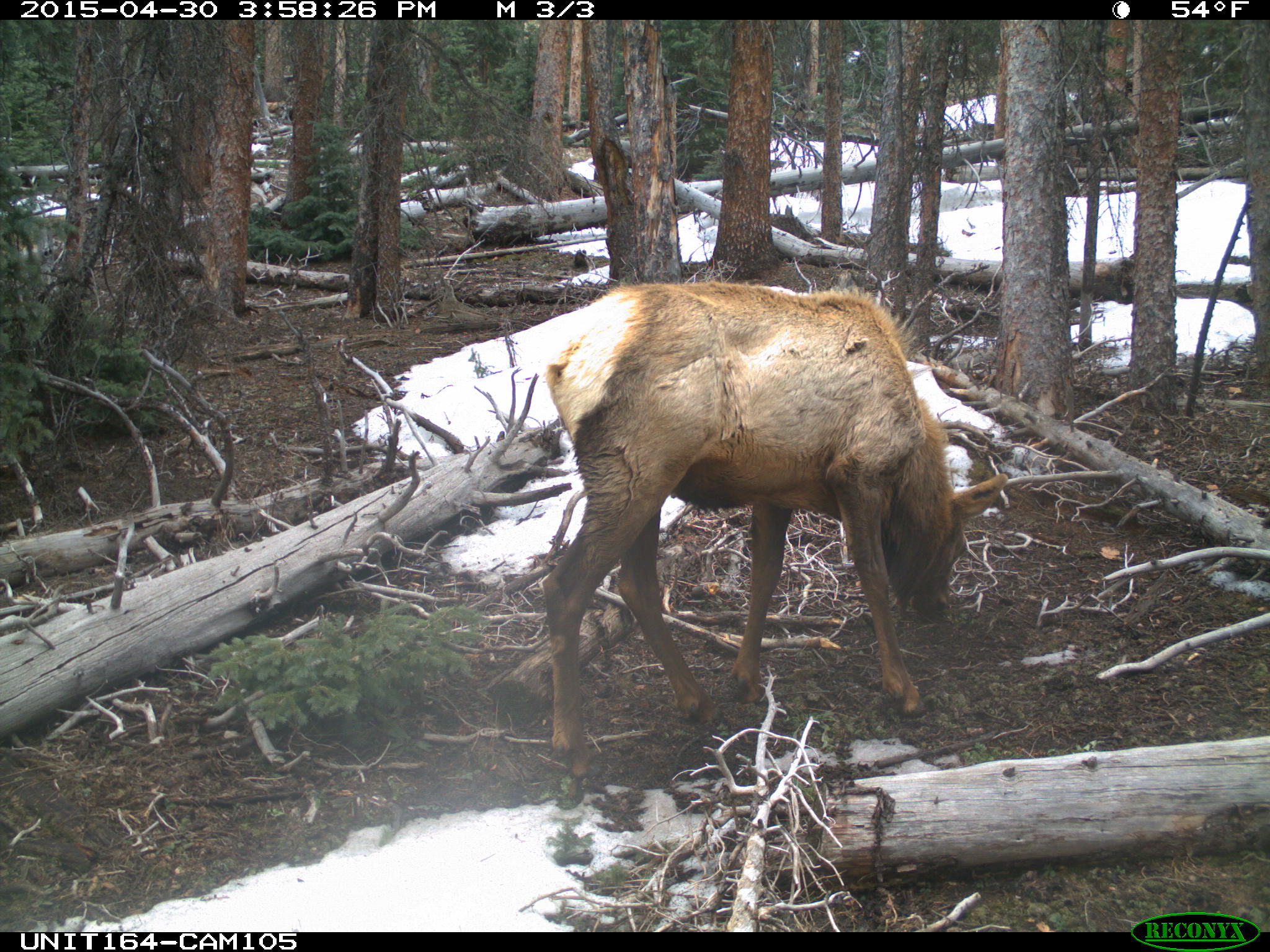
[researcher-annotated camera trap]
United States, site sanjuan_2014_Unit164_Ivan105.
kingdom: Animalia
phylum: Chordata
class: Mammalia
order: Artiodactyla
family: Cervidae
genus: Cervus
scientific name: Cervus elaphus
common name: red deer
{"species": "Cervus elaphus (red deer)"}